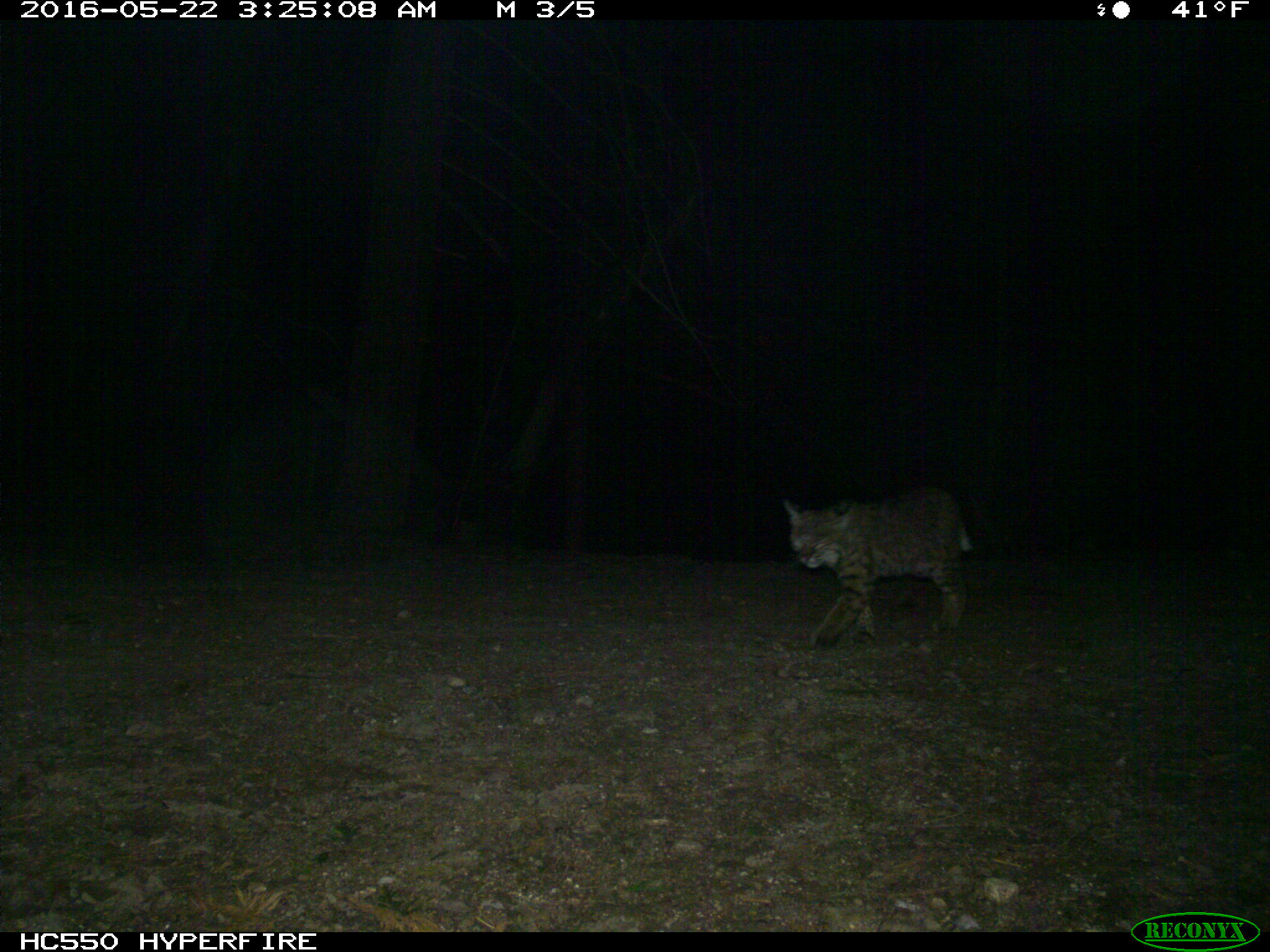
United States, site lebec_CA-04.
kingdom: Animalia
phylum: Chordata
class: Mammalia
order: Carnivora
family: Felidae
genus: Lynx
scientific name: Lynx rufus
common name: bobcat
Lynx rufus (bobcat).